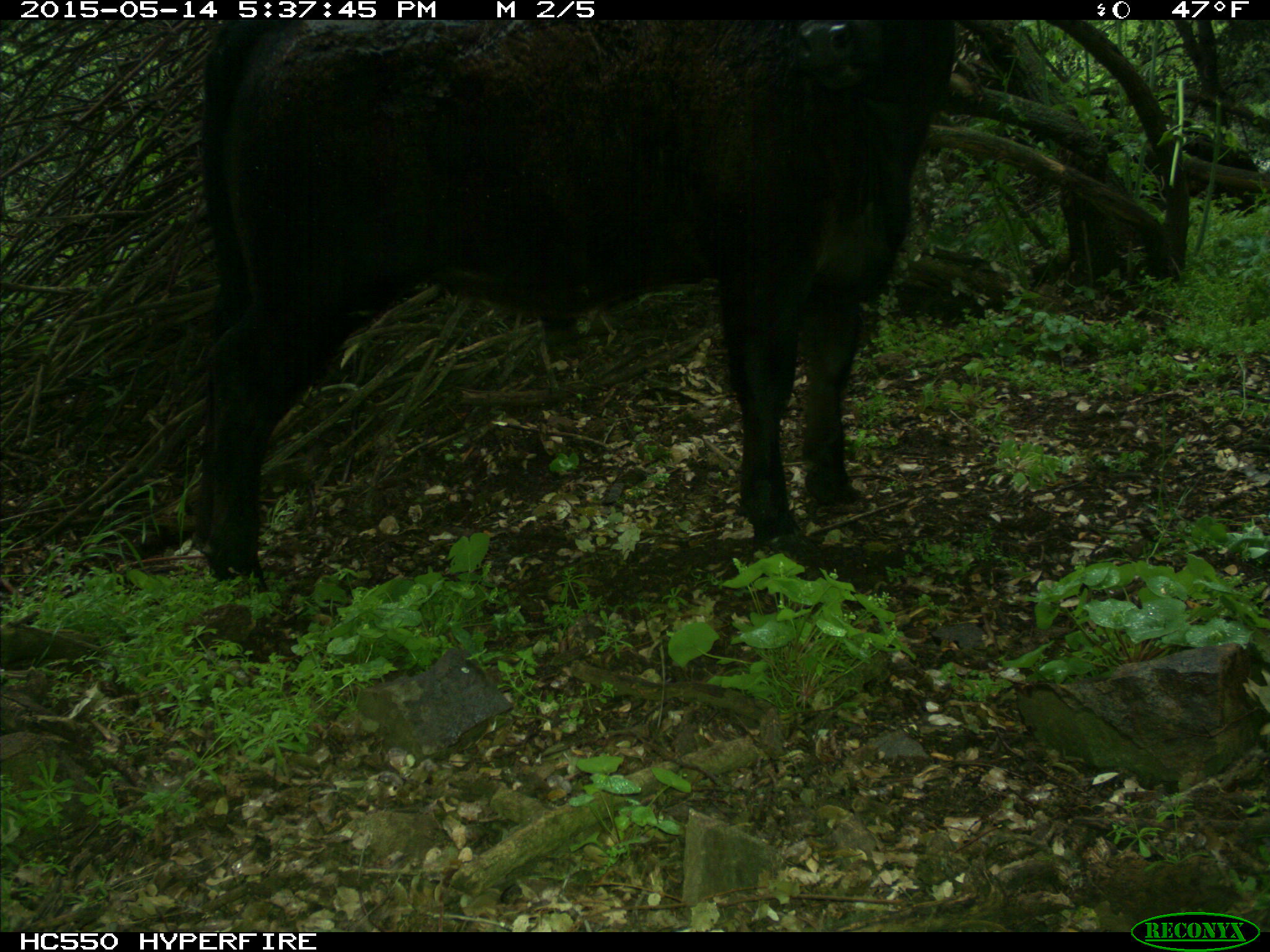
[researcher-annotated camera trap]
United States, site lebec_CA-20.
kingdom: Animalia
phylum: Chordata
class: Mammalia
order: Artiodactyla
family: Bovidae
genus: Bos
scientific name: Bos taurus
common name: domestic cow